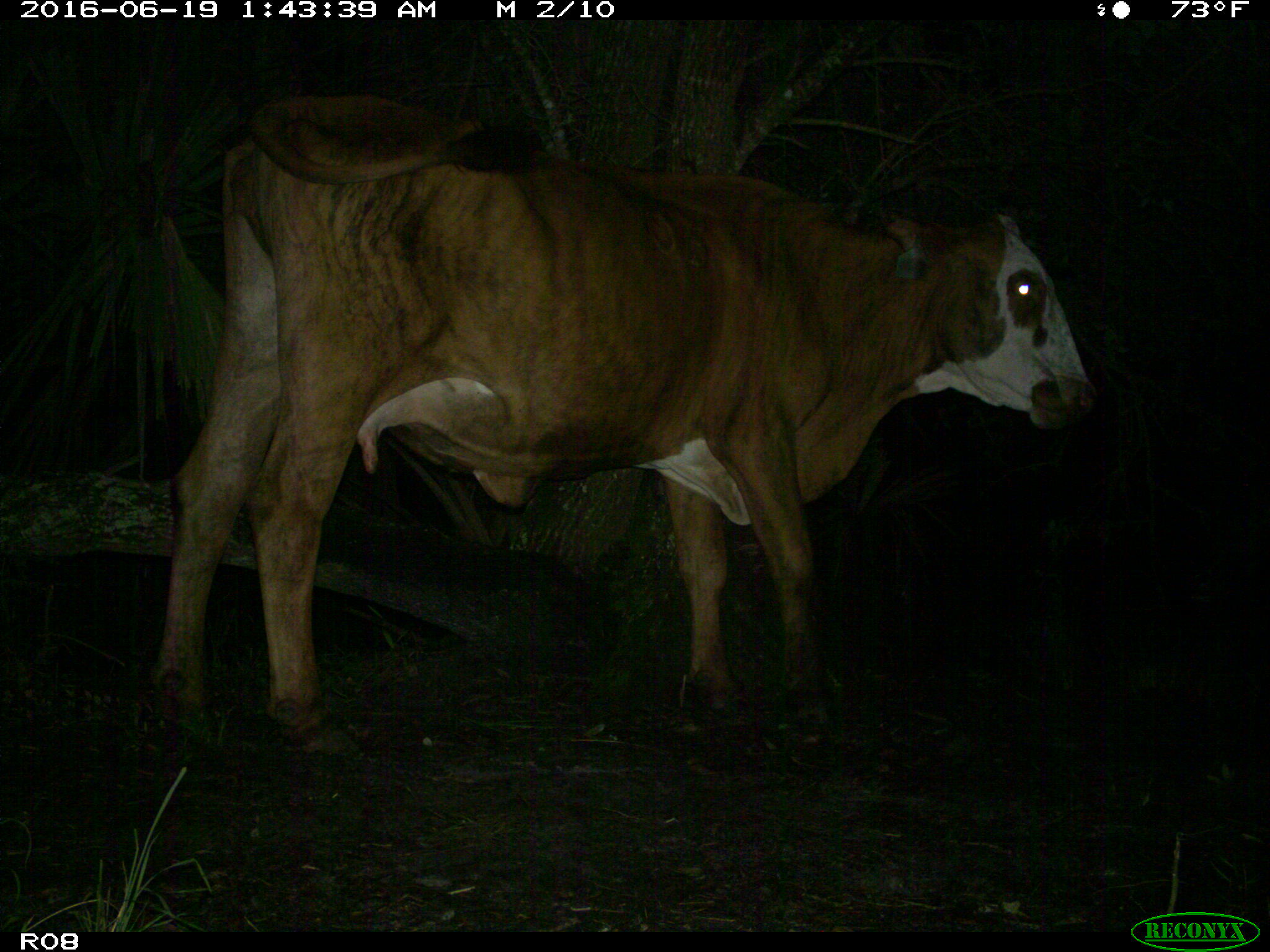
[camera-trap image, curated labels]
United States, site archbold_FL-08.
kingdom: Animalia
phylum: Chordata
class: Mammalia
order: Artiodactyla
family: Bovidae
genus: Bos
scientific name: Bos taurus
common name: domestic cow